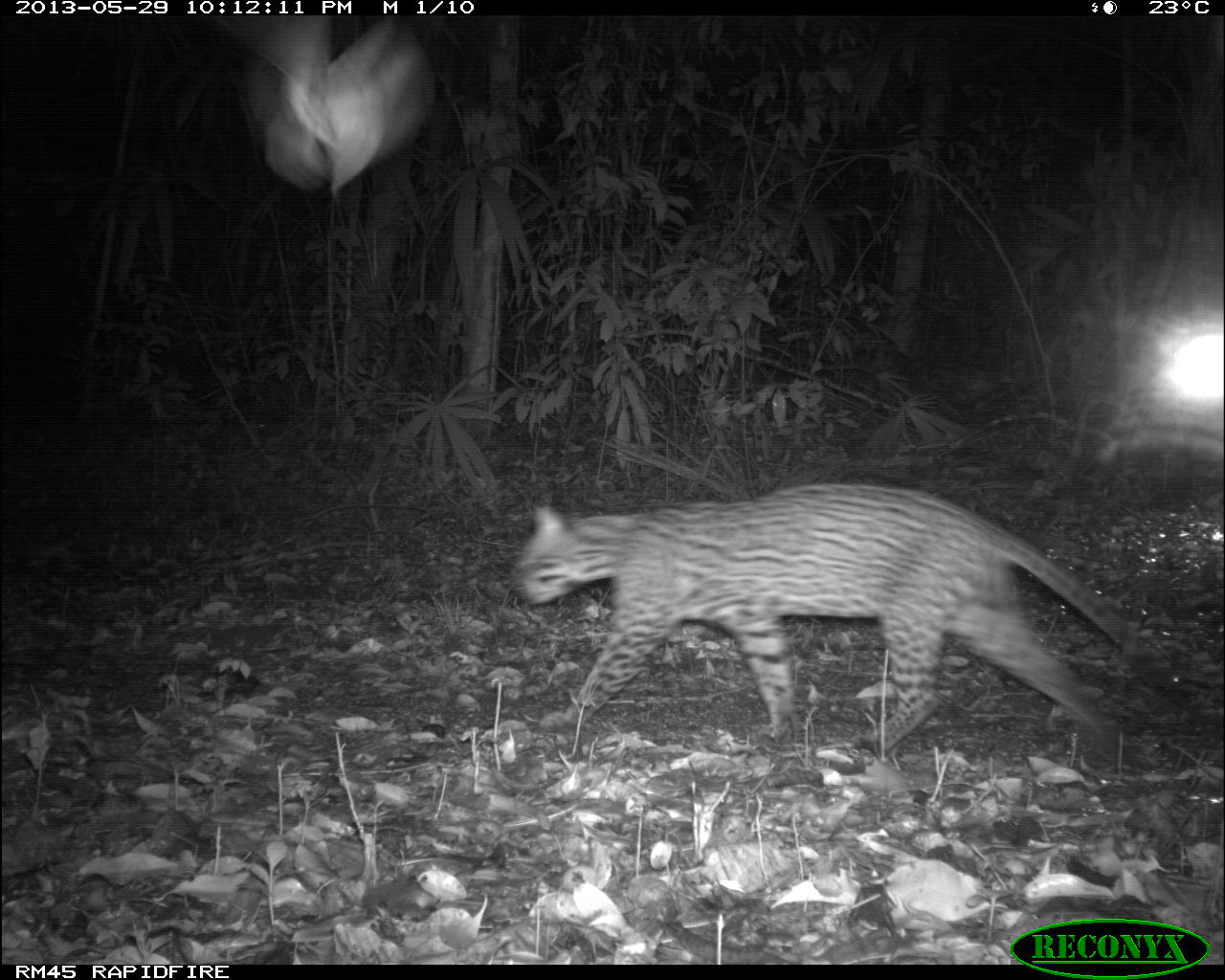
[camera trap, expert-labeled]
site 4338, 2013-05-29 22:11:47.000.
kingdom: Animalia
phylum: Chordata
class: Mammalia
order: Carnivora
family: Felidae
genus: Leopardus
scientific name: Leopardus pardalis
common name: ocelot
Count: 1.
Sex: male.